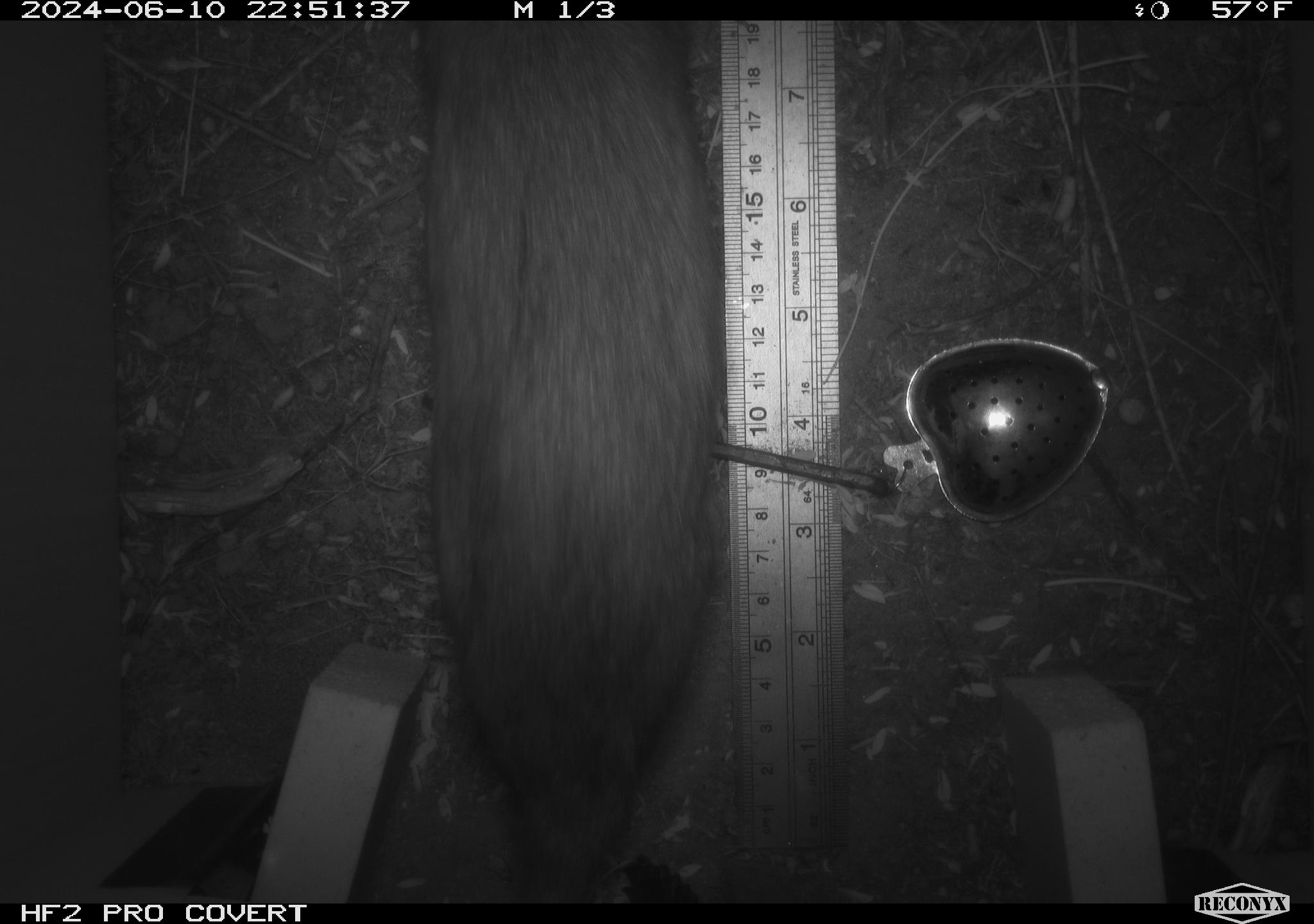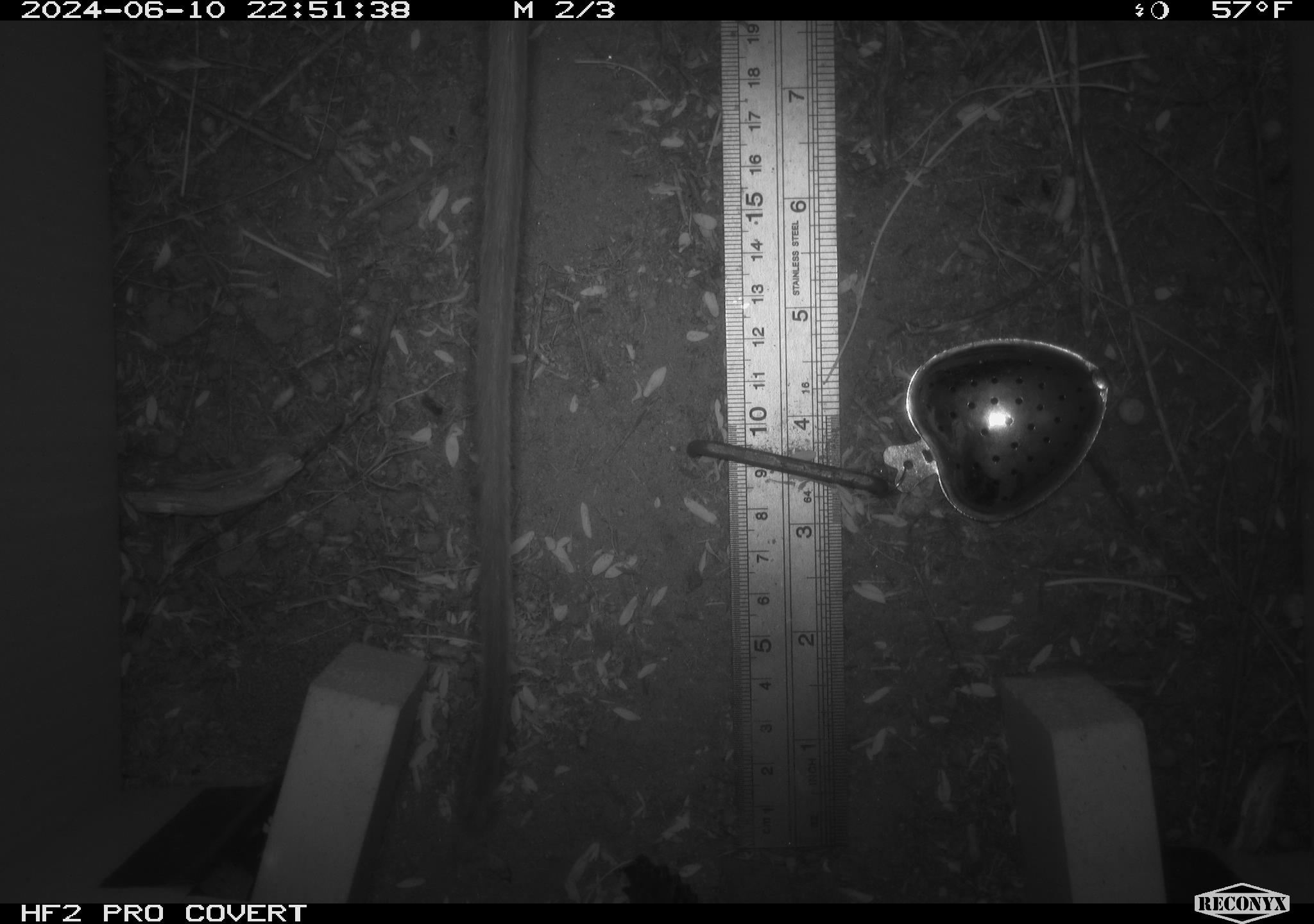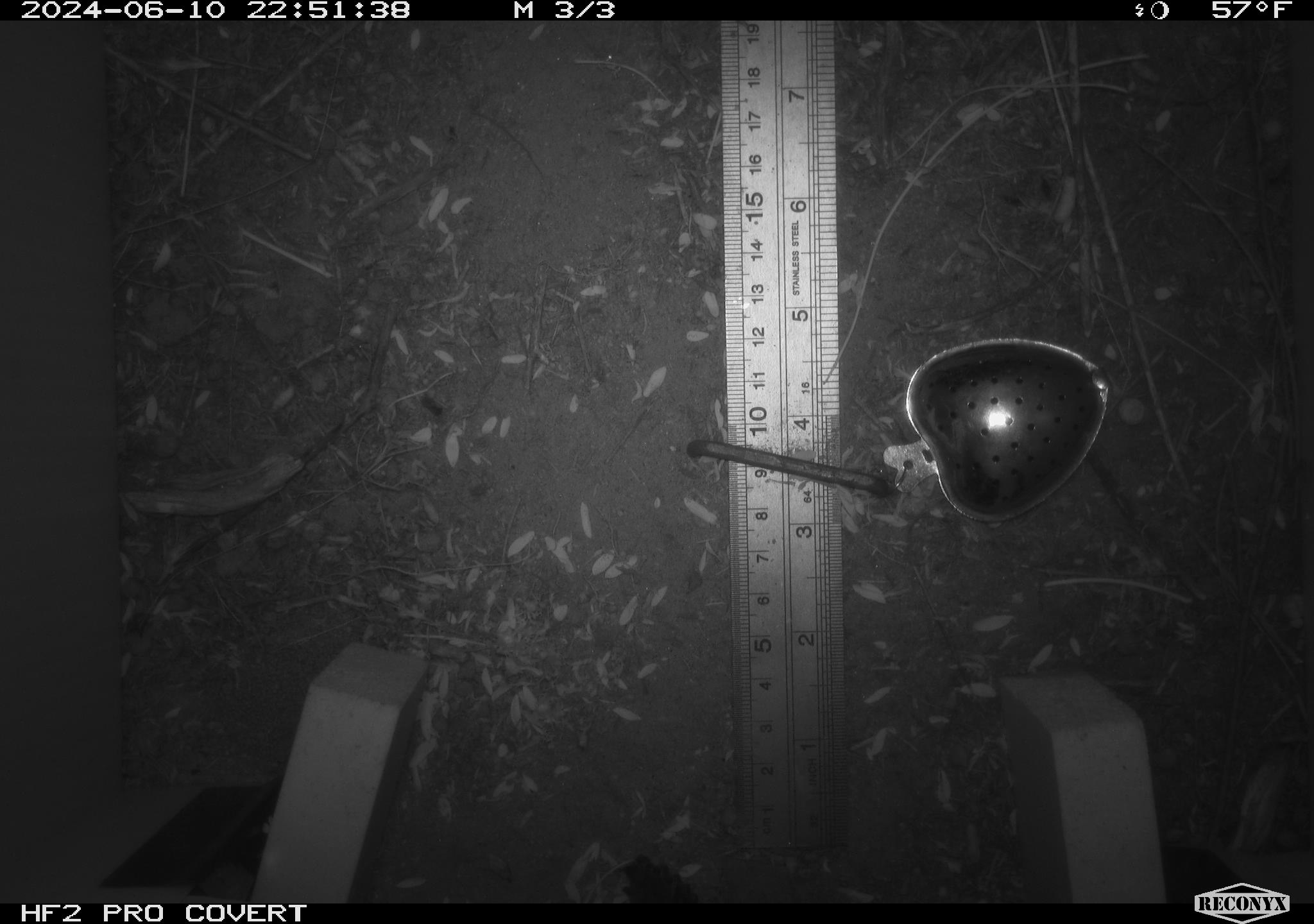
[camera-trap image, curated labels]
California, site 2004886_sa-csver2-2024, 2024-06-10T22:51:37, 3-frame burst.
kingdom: Animalia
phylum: Chordata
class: Mammalia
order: Rodentia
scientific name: Rodentia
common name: rodent